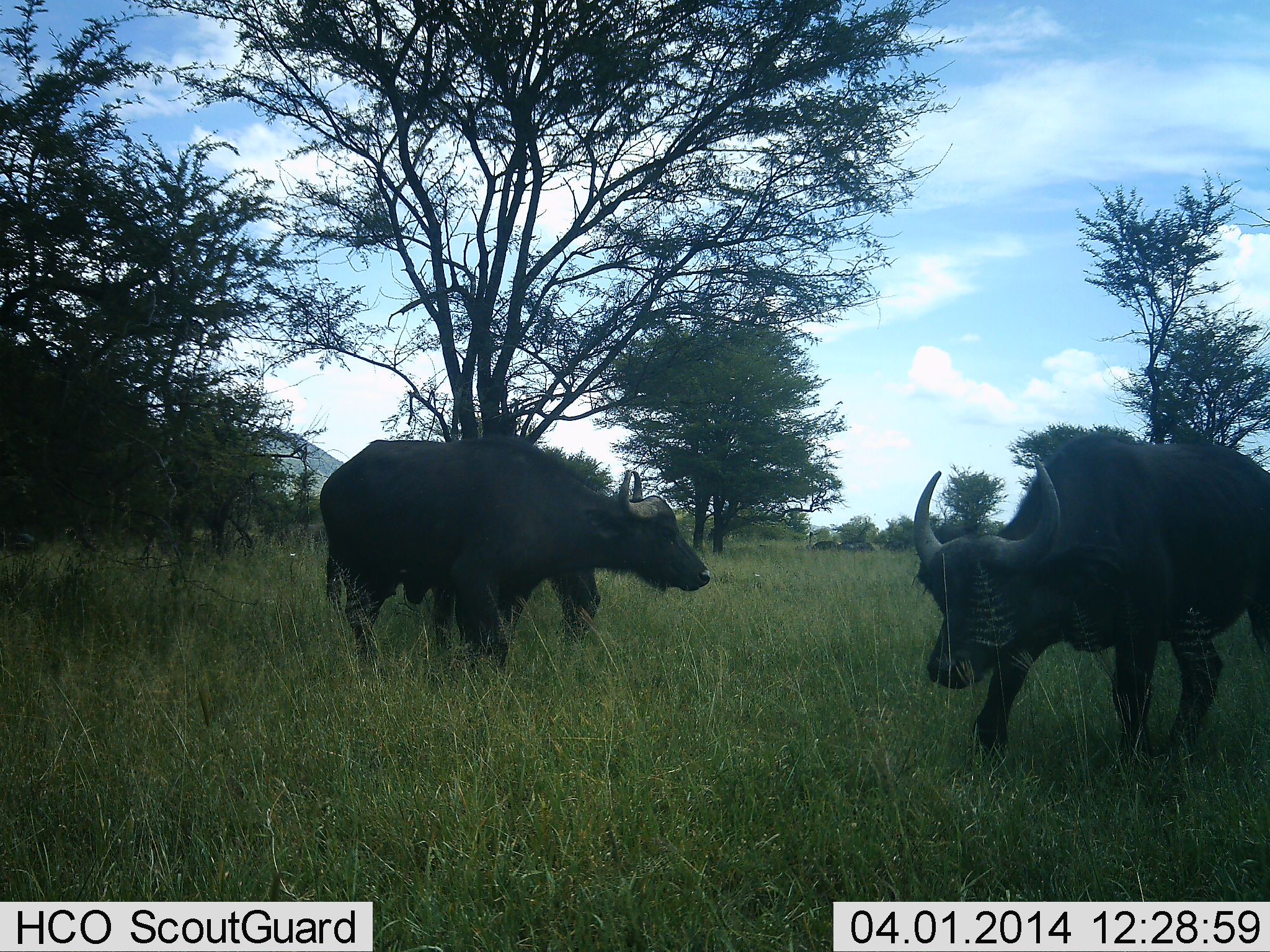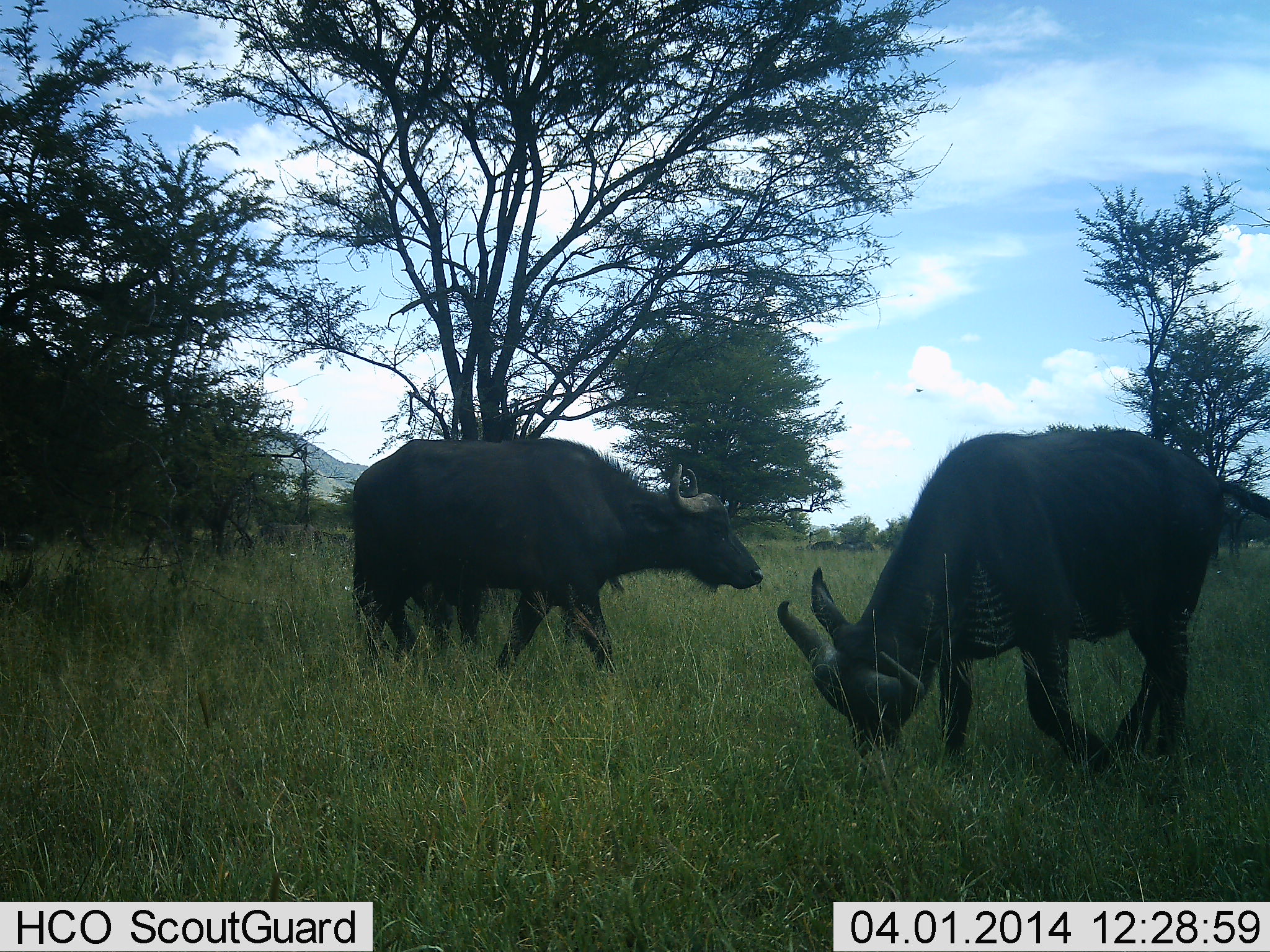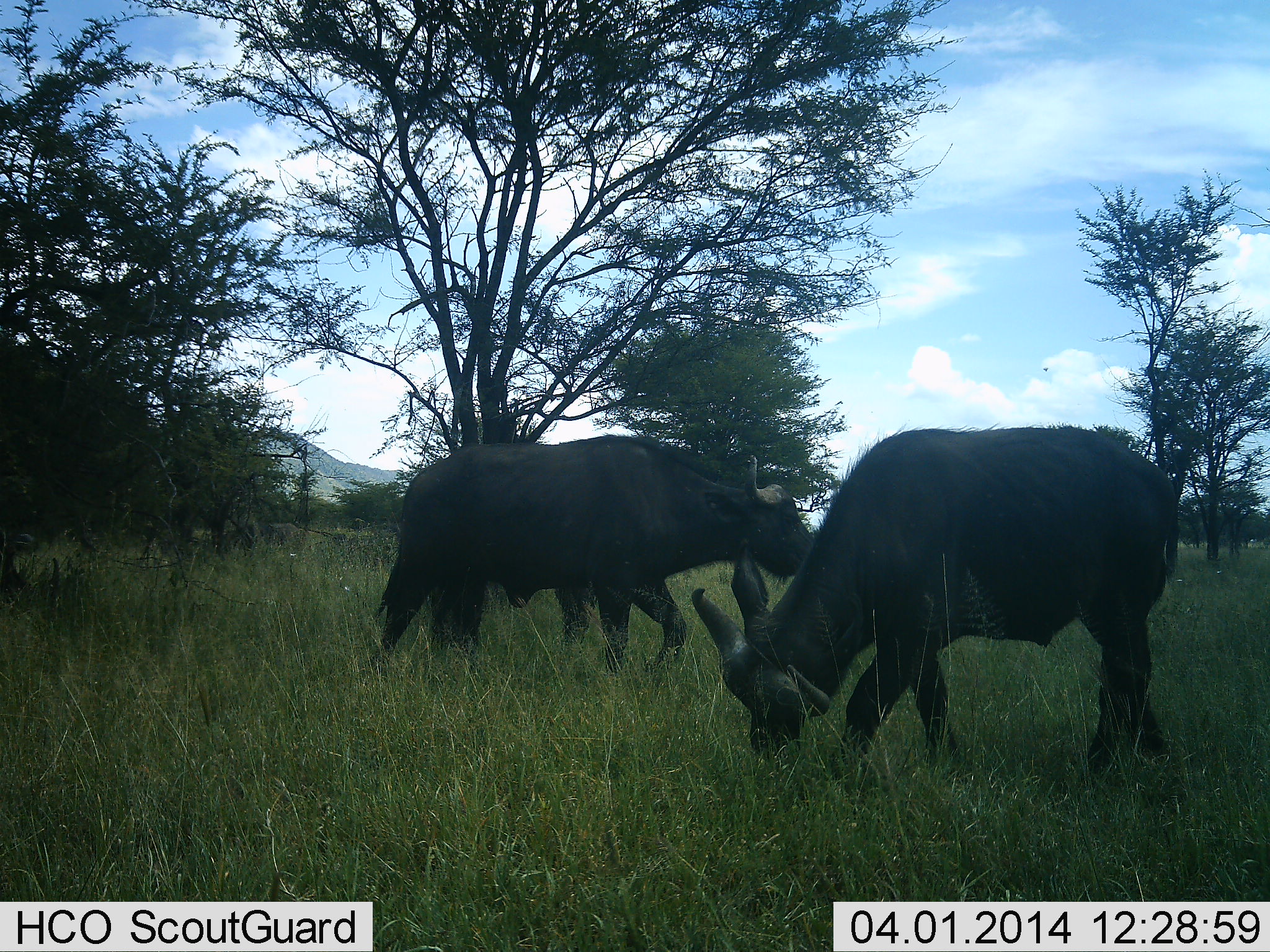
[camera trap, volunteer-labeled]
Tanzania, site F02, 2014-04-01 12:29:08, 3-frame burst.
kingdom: Animalia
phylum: Chordata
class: Mammalia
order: Artiodactyla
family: Bovidae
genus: Syncerus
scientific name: Syncerus caffer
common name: cape buffalo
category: buffalo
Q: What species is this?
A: Buffalo (cape buffalo) (Syncerus caffer).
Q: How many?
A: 3.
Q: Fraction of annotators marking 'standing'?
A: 30%.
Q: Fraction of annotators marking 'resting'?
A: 0%.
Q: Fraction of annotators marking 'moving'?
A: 60%.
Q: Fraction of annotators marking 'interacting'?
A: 0%.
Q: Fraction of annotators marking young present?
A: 0%.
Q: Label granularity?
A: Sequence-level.